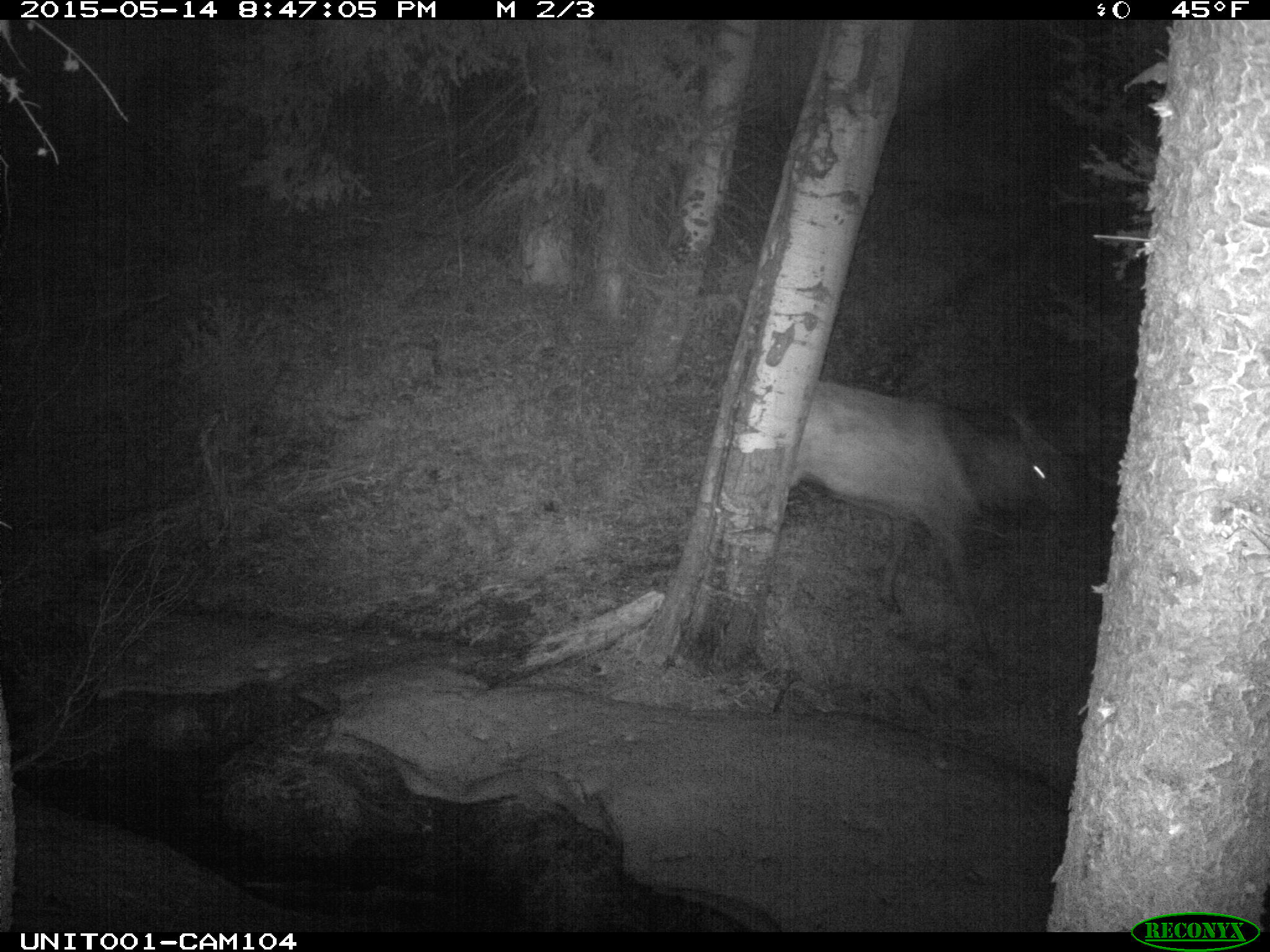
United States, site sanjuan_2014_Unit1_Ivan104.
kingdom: Animalia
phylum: Chordata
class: Mammalia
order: Artiodactyla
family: Cervidae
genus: Cervus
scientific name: Cervus elaphus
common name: red deer